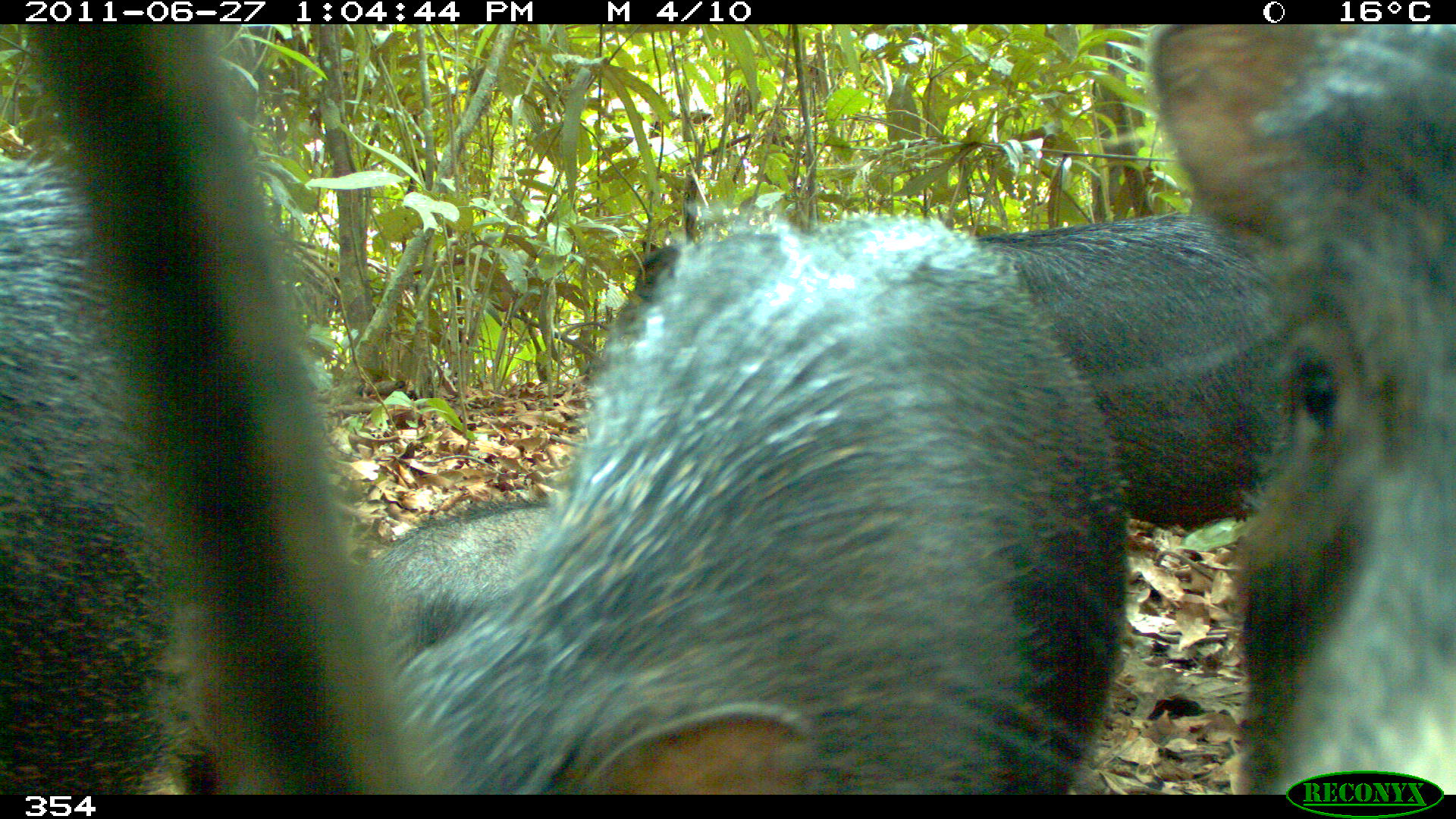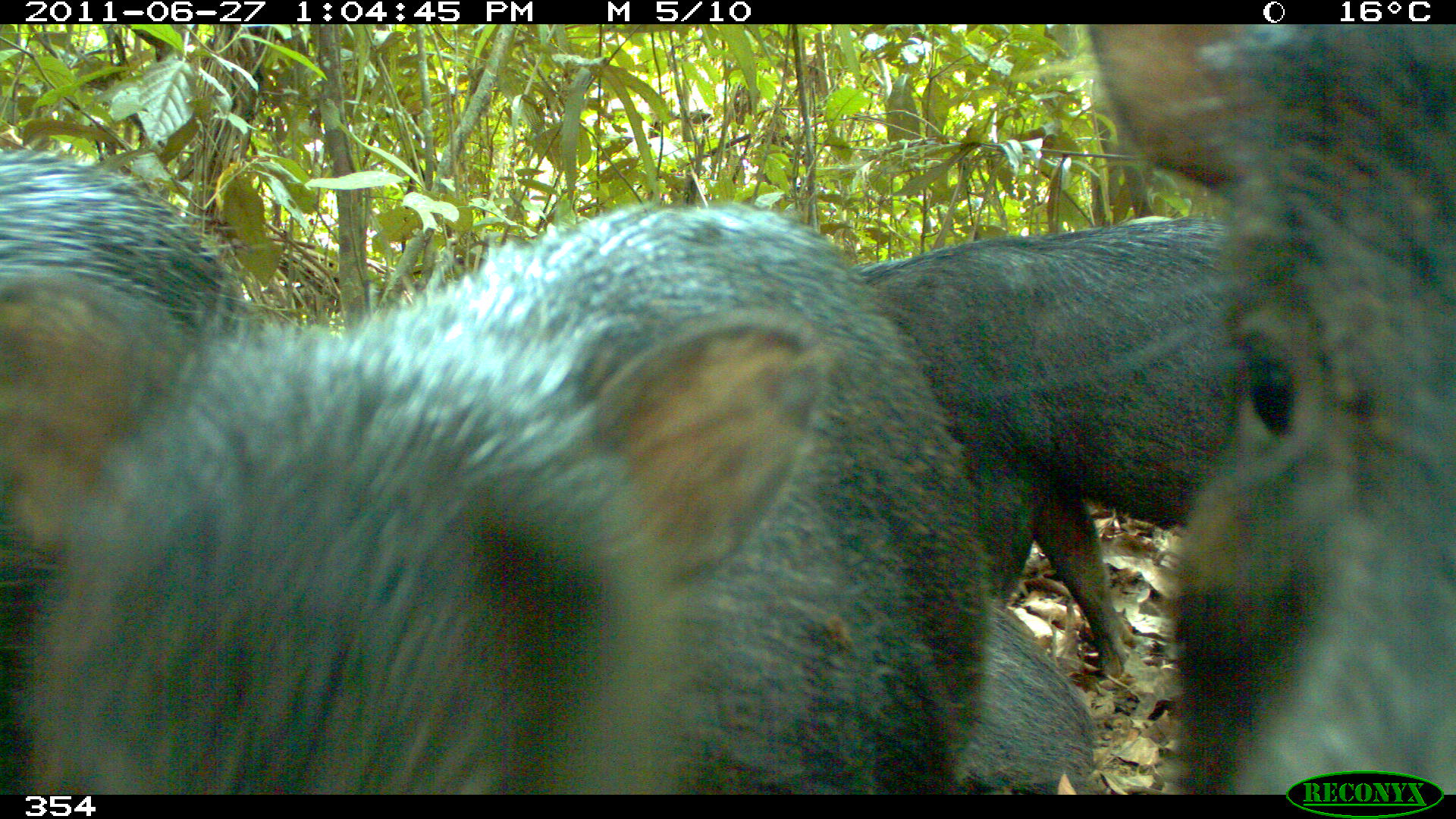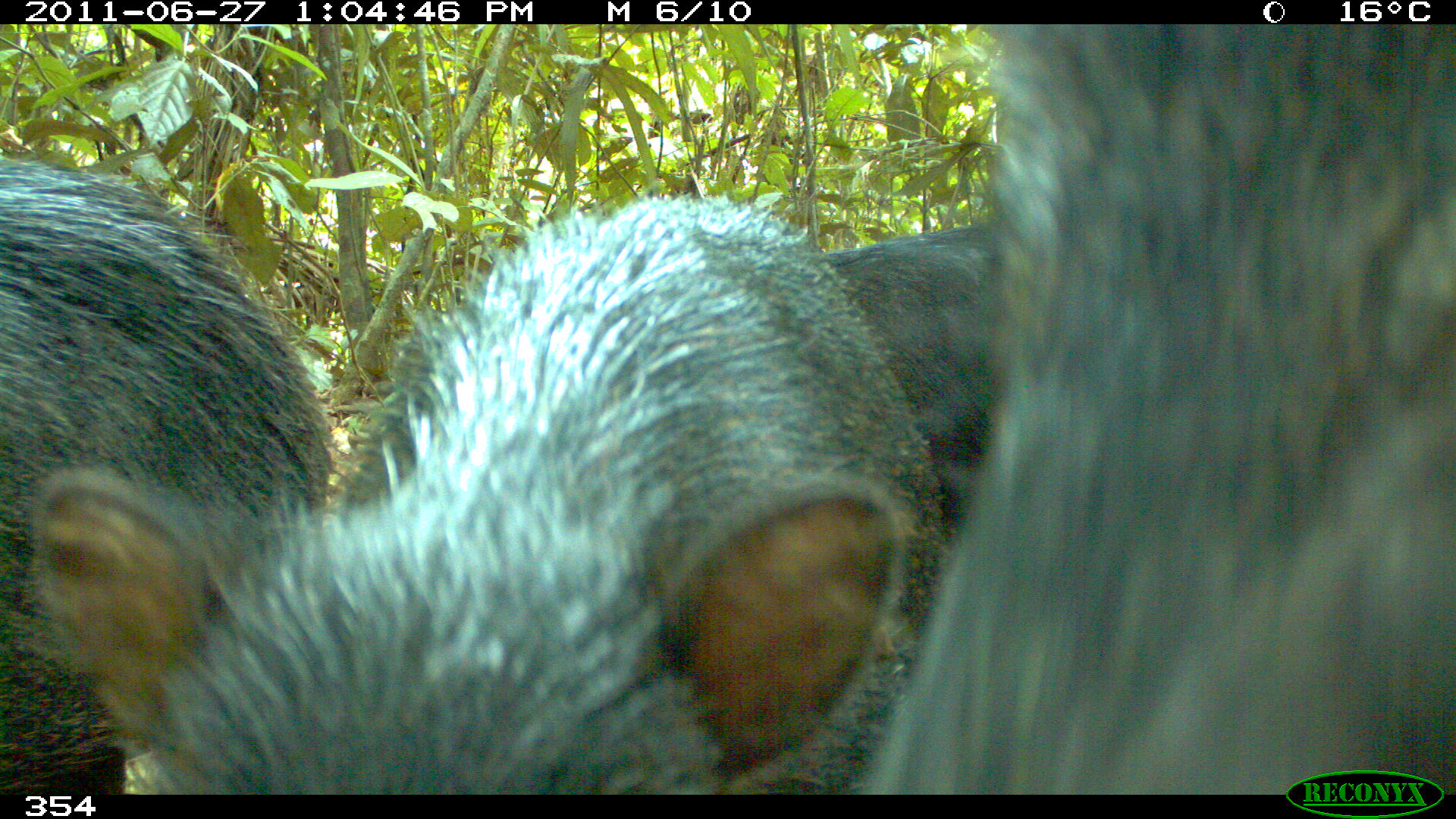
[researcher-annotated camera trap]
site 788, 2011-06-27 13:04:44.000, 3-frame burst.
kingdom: Animalia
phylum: Chordata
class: Mammalia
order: Artiodactyla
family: Tayassuidae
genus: Tayassu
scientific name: Tayassu pecari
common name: white-lipped peccary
Tayassu pecari (white-lipped peccary).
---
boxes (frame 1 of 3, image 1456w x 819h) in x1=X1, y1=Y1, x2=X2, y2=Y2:
tayassu pecari: x1=385, y1=215, x2=1124, y2=795; x1=0, y1=11, x2=429, y2=794; x1=1146, y1=23, x2=1455, y2=795; x1=604, y1=210, x2=1296, y2=525; x1=347, y1=501, x2=578, y2=682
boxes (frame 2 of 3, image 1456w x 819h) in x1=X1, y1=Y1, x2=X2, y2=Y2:
tayassu pecari: x1=0, y1=202, x2=985, y2=794; x1=1086, y1=21, x2=1456, y2=794; x1=851, y1=214, x2=1456, y2=677; x1=0, y1=149, x2=248, y2=795; x1=956, y1=598, x2=1096, y2=795